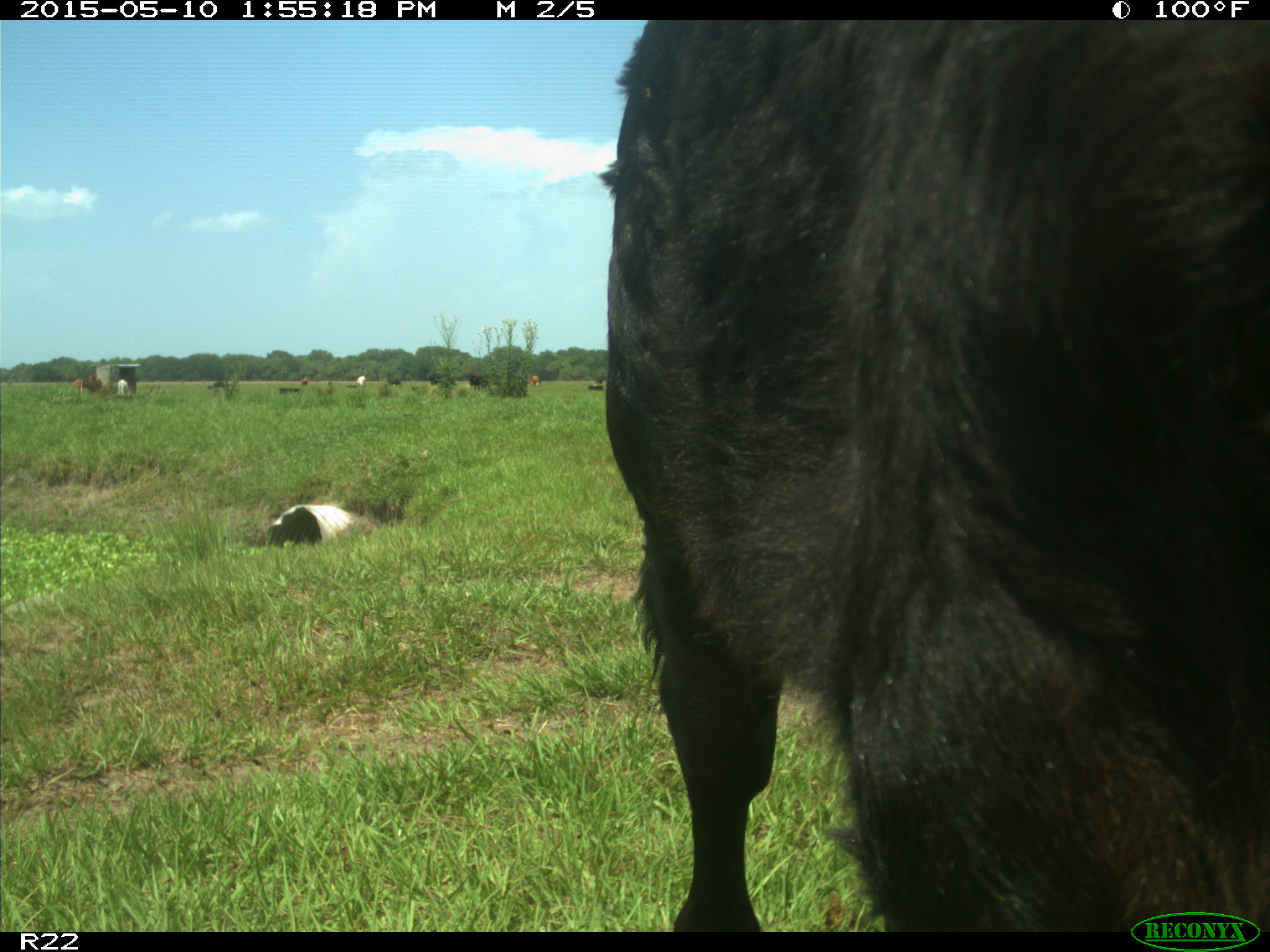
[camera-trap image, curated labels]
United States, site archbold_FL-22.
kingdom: Animalia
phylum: Chordata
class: Mammalia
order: Artiodactyla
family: Bovidae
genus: Bos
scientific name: Bos taurus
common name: domestic cow